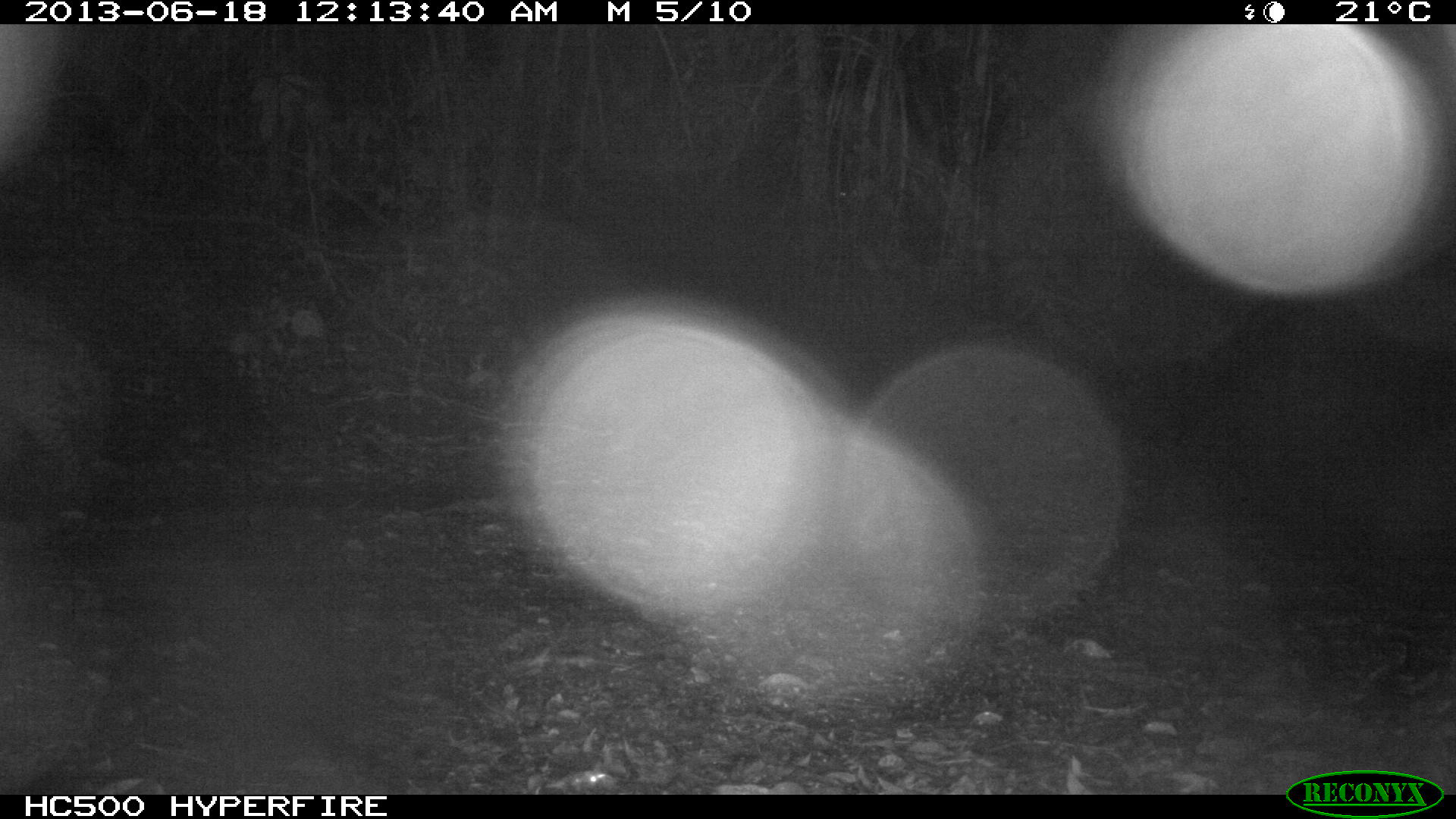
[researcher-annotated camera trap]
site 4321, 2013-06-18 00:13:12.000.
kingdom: Animalia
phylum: Chordata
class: Mammalia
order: Carnivora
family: Felidae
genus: Leopardus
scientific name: Leopardus pardalis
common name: ocelot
Leopardus pardalis (ocelot), count 1.